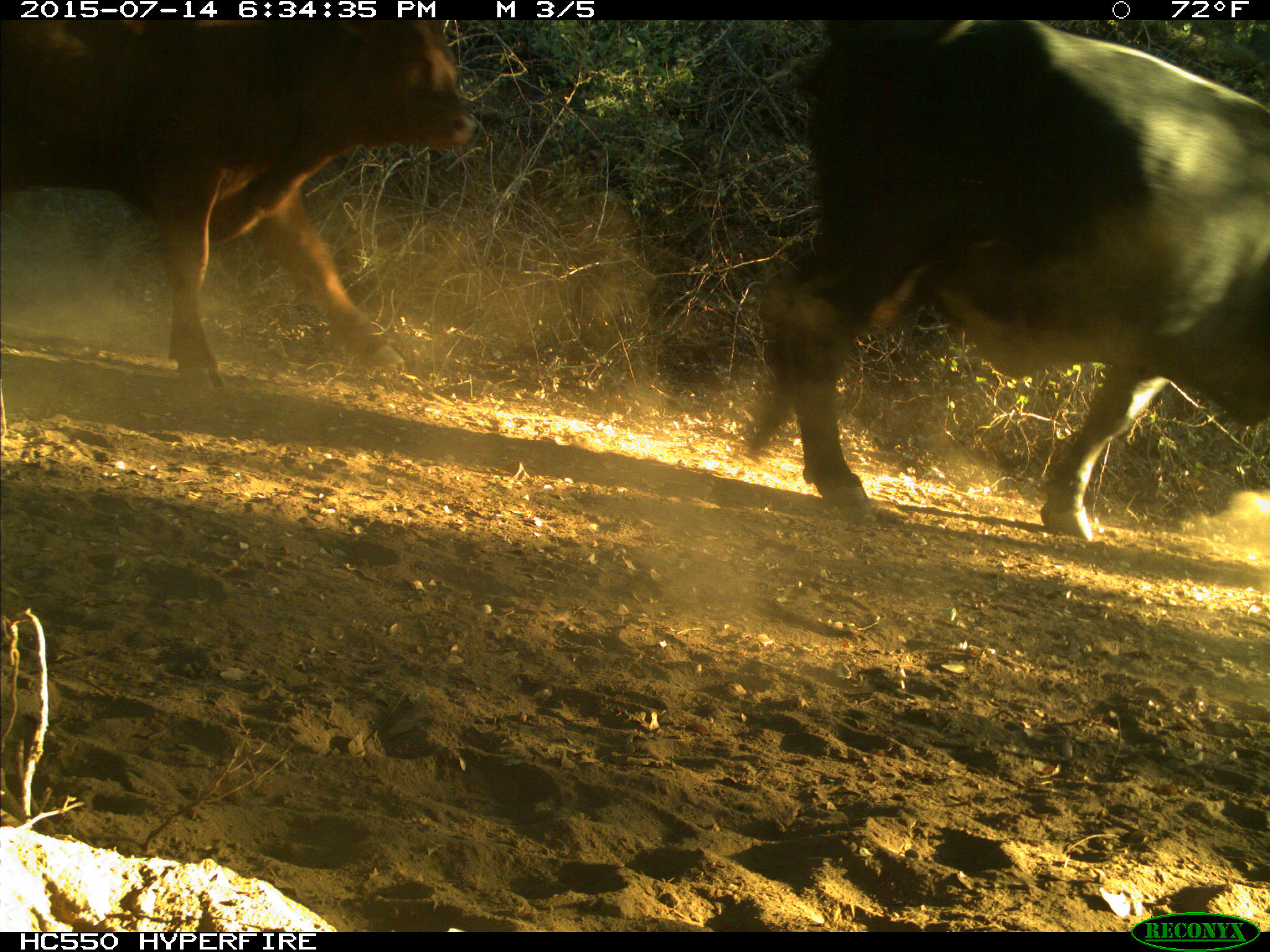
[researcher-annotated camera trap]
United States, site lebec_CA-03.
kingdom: Animalia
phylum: Chordata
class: Mammalia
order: Artiodactyla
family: Bovidae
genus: Bos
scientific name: Bos taurus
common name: domestic cow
Bos taurus (domestic cow).